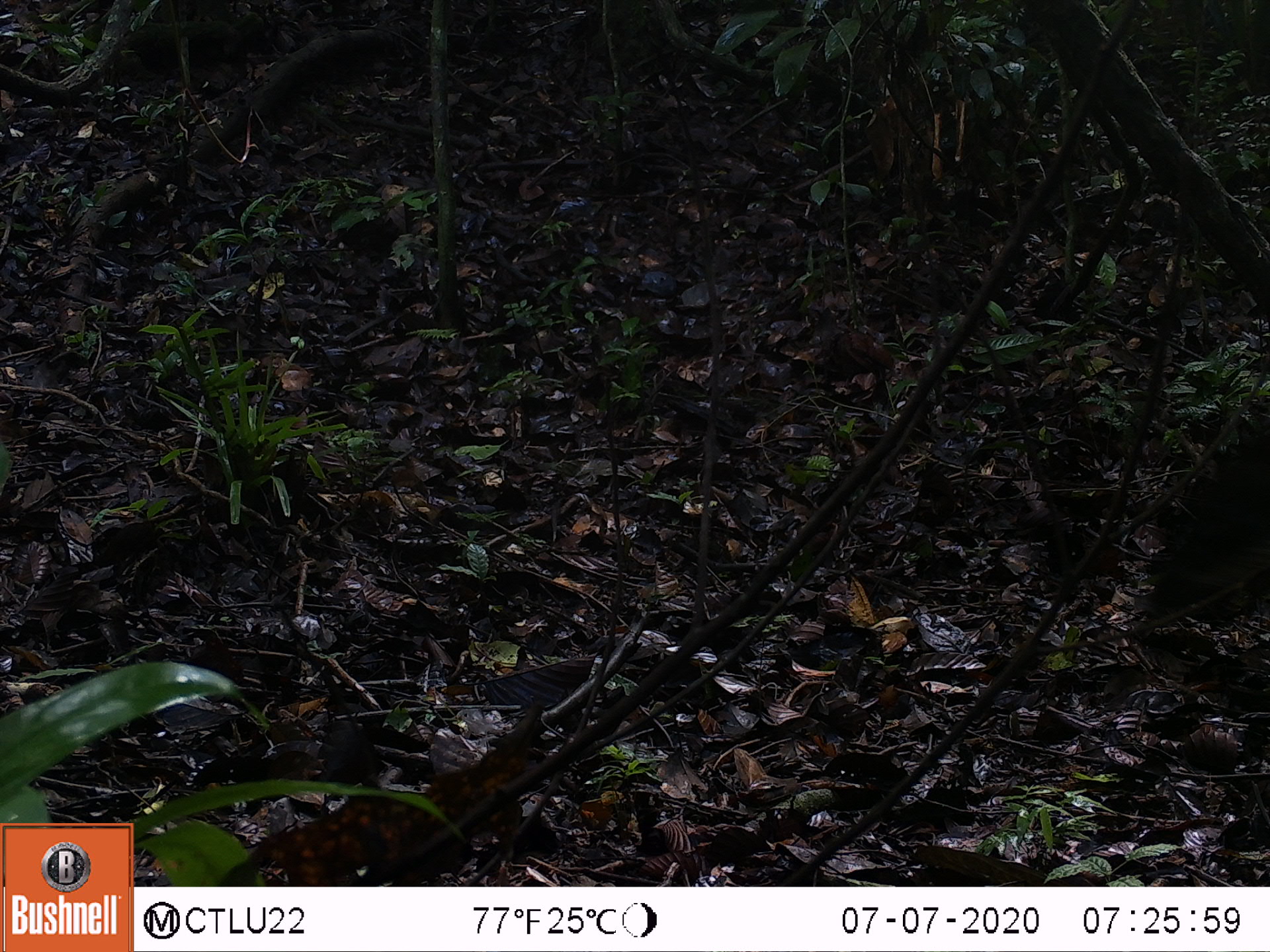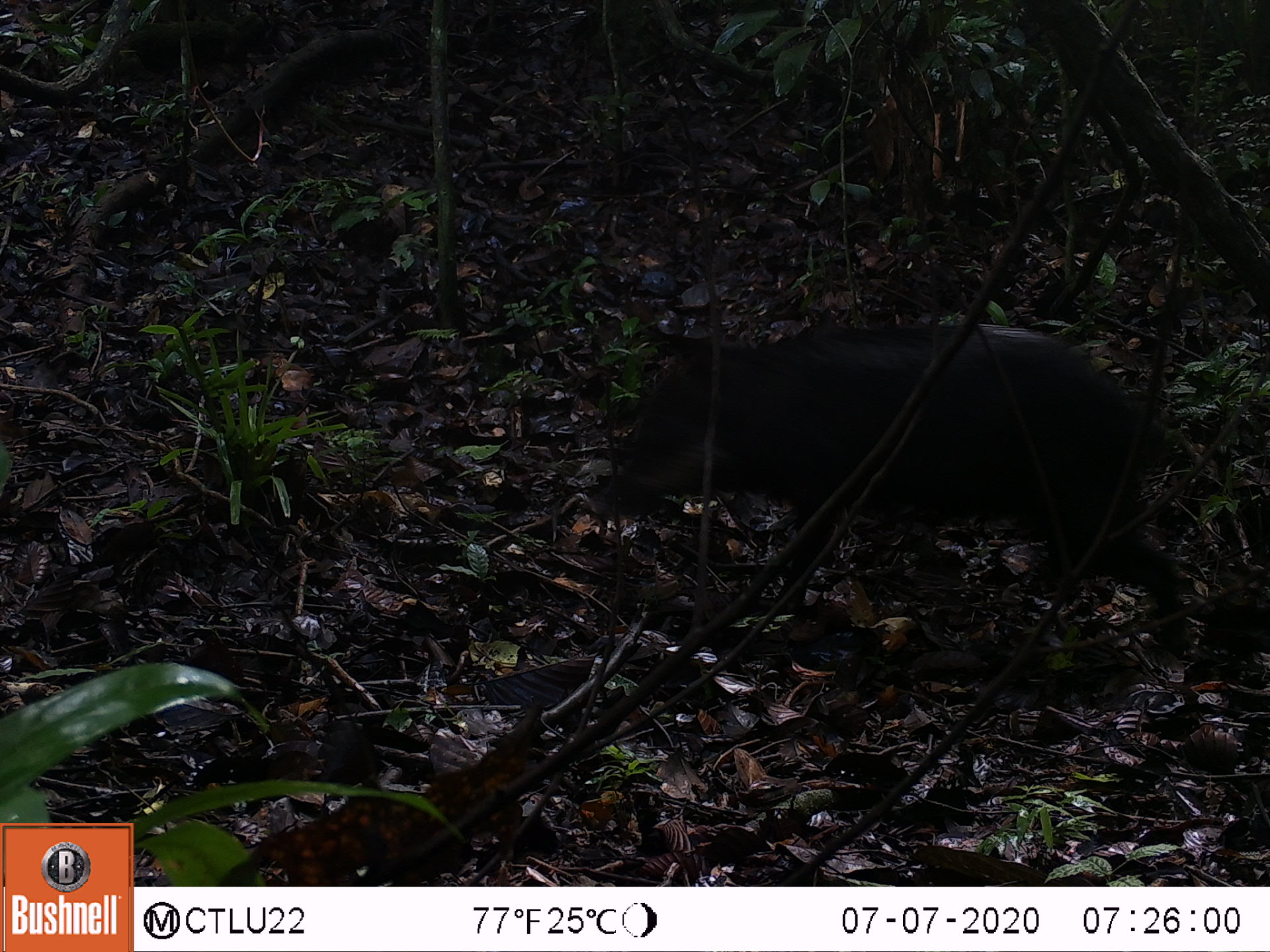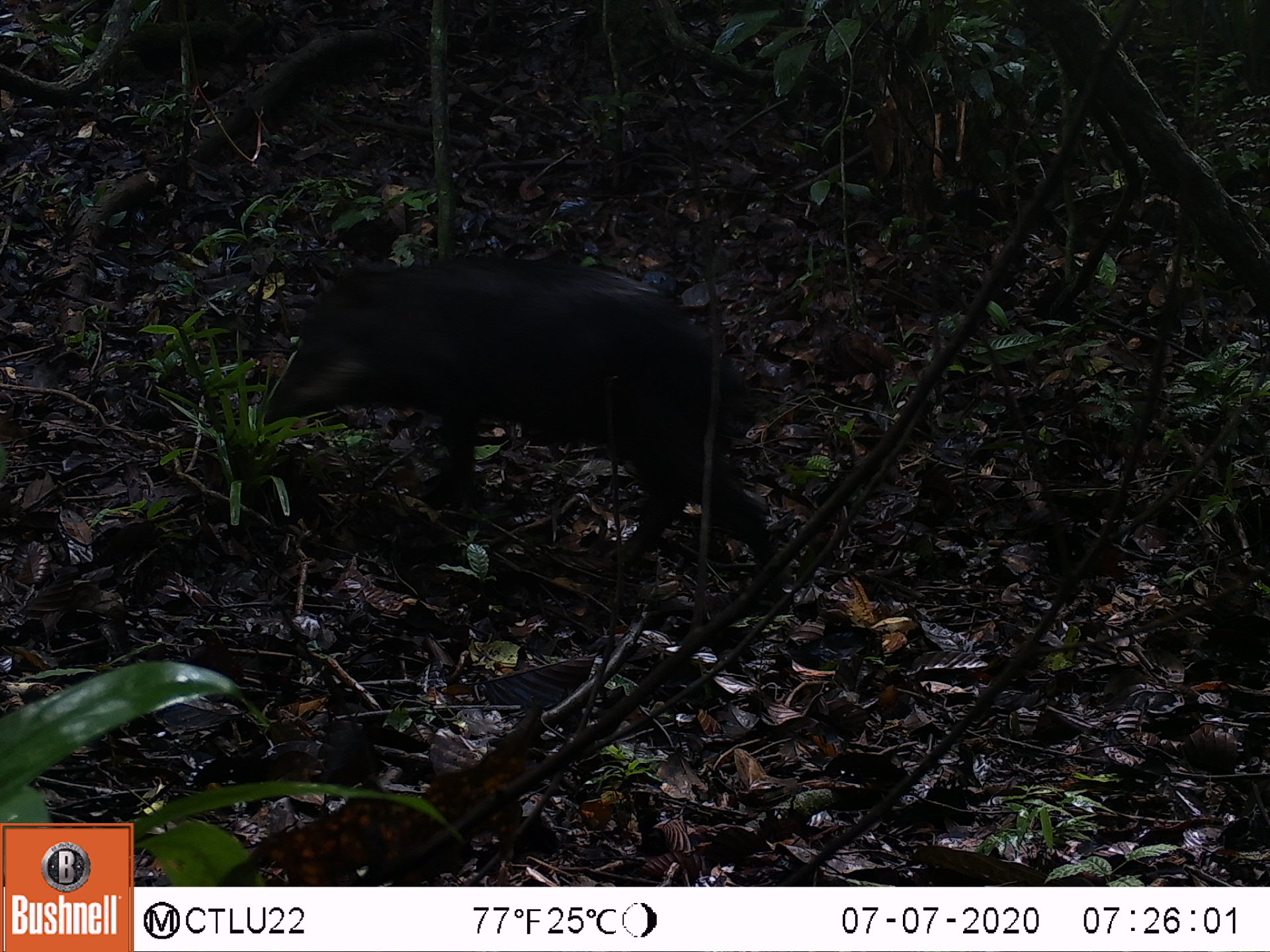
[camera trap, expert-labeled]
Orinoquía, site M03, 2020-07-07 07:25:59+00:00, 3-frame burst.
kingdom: Animalia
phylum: Chordata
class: Mammalia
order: Artiodactyla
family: Tayassuidae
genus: Pecari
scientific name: Pecari tajacu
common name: collared peccary